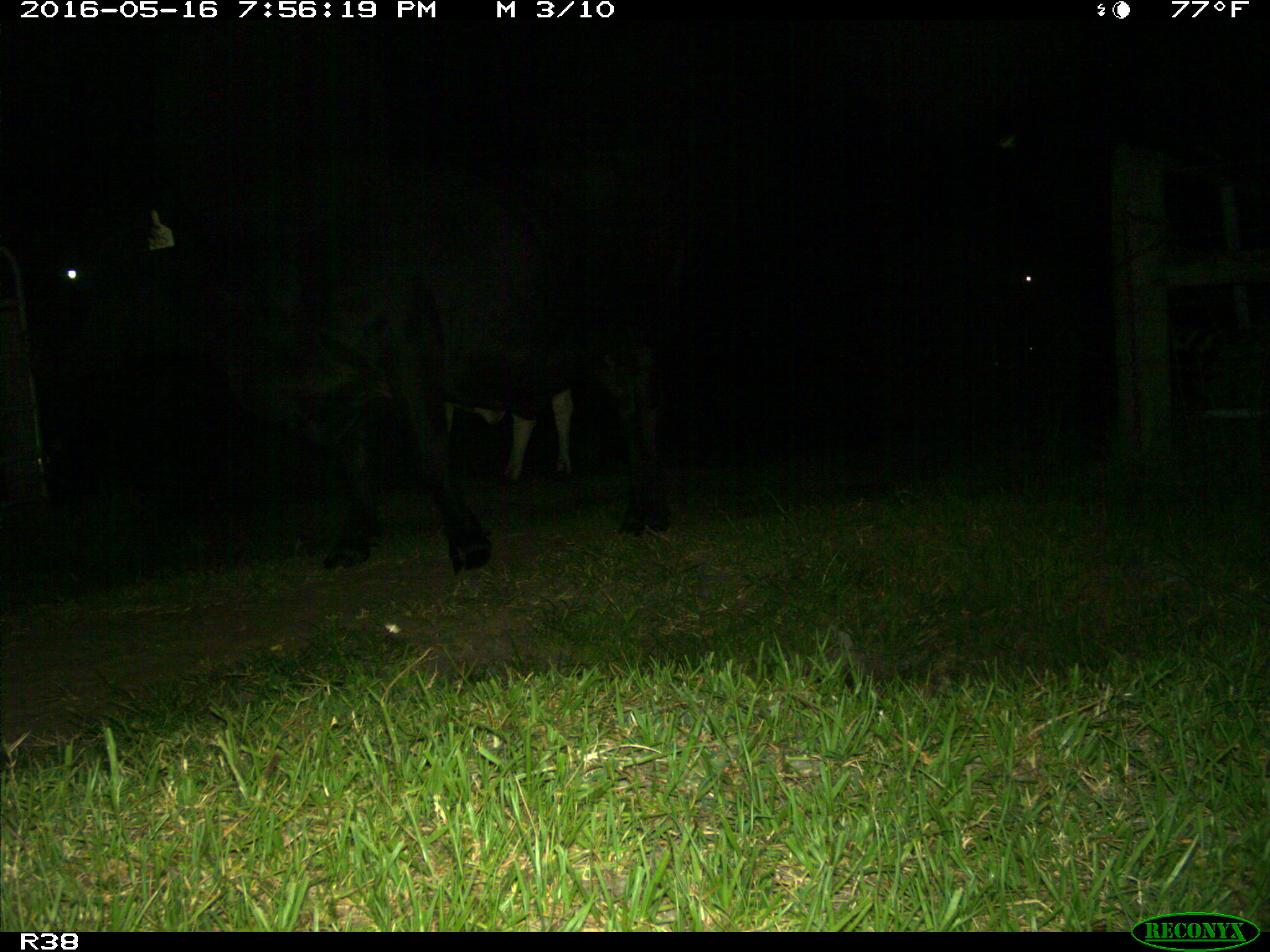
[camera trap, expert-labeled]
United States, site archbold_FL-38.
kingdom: Animalia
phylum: Chordata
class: Mammalia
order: Artiodactyla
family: Bovidae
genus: Bos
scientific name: Bos taurus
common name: domestic cow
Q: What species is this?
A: Bos taurus (domestic cow).